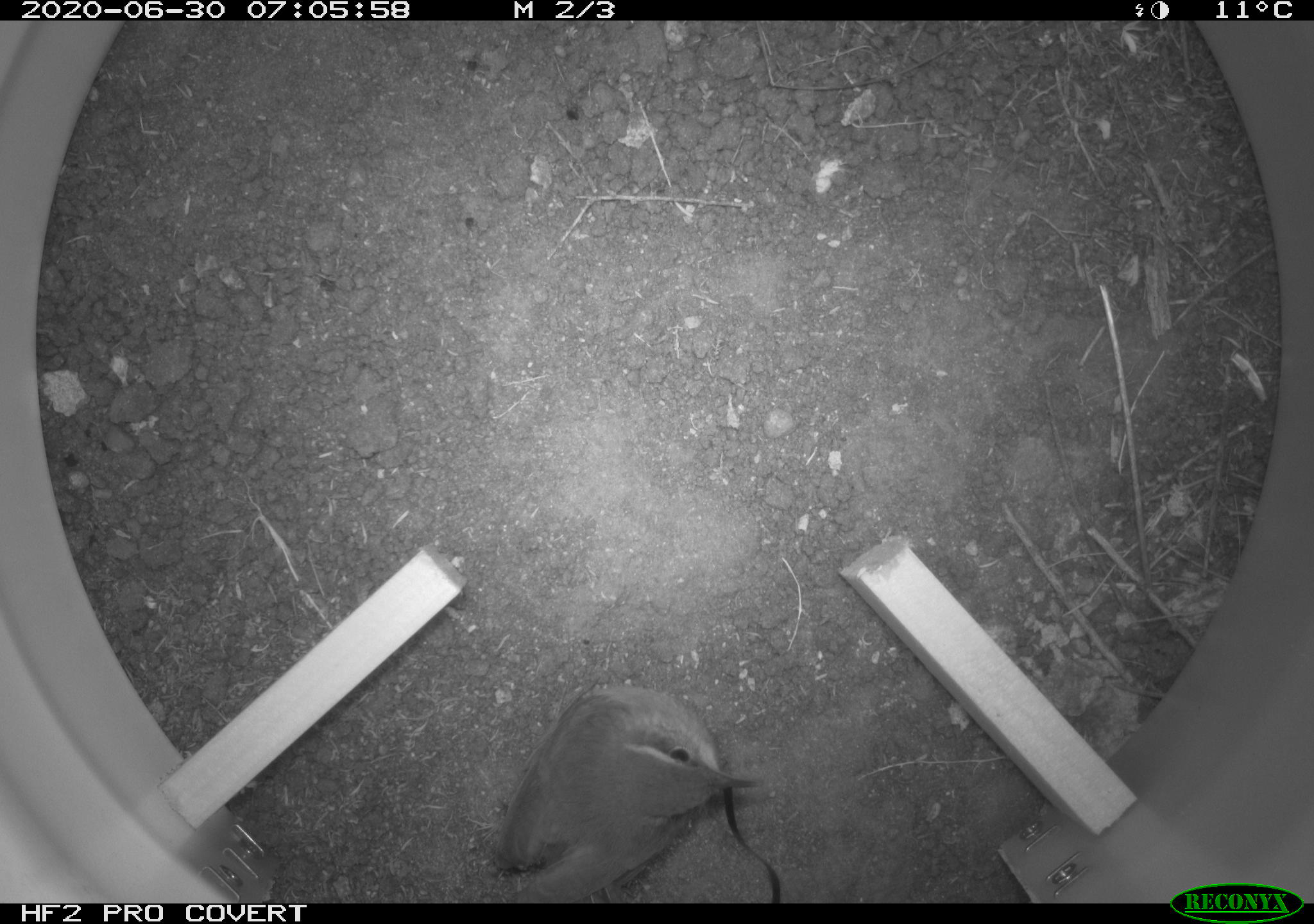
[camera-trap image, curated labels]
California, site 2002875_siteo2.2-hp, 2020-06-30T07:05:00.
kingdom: Animalia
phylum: Chordata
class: Aves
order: Passeriformes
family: Troglodytidae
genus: Thryomanes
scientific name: Thryomanes bewickii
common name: bewick's wren